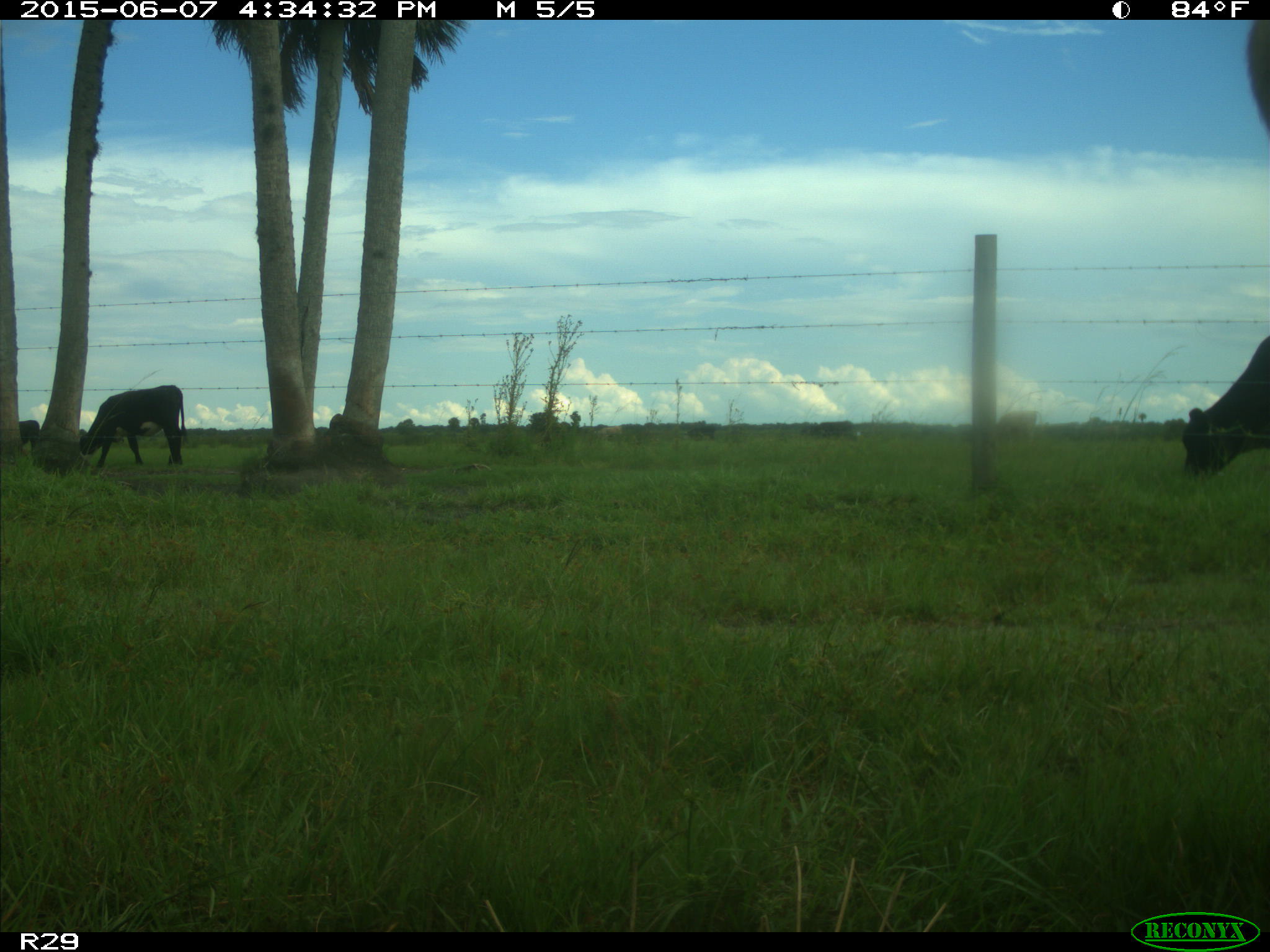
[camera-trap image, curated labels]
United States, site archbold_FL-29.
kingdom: Animalia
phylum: Chordata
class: Mammalia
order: Artiodactyla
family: Bovidae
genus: Bos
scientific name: Bos taurus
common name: domestic cow